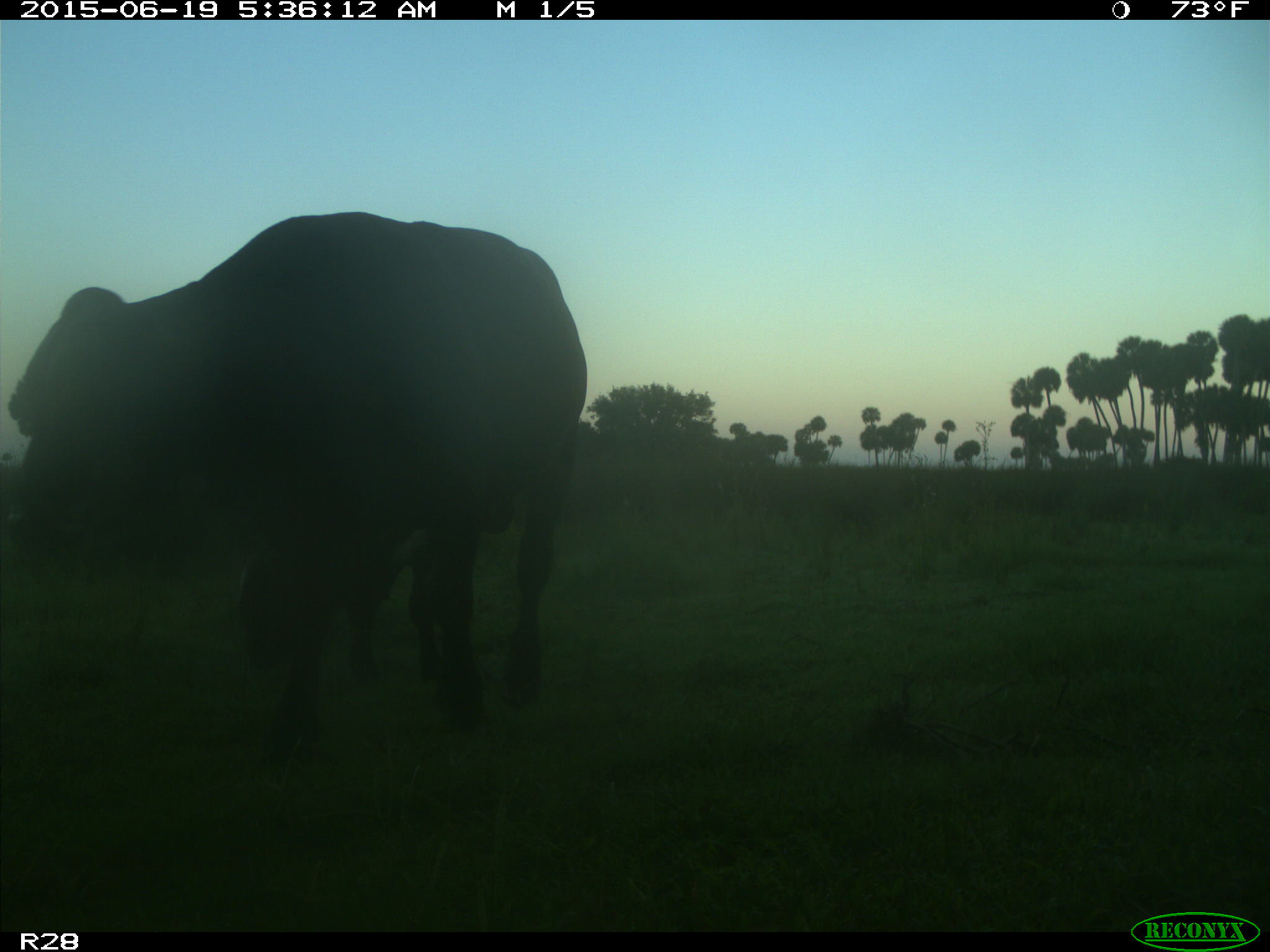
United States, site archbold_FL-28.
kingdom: Animalia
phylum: Chordata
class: Mammalia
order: Artiodactyla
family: Bovidae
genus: Bos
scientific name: Bos taurus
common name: domestic cow